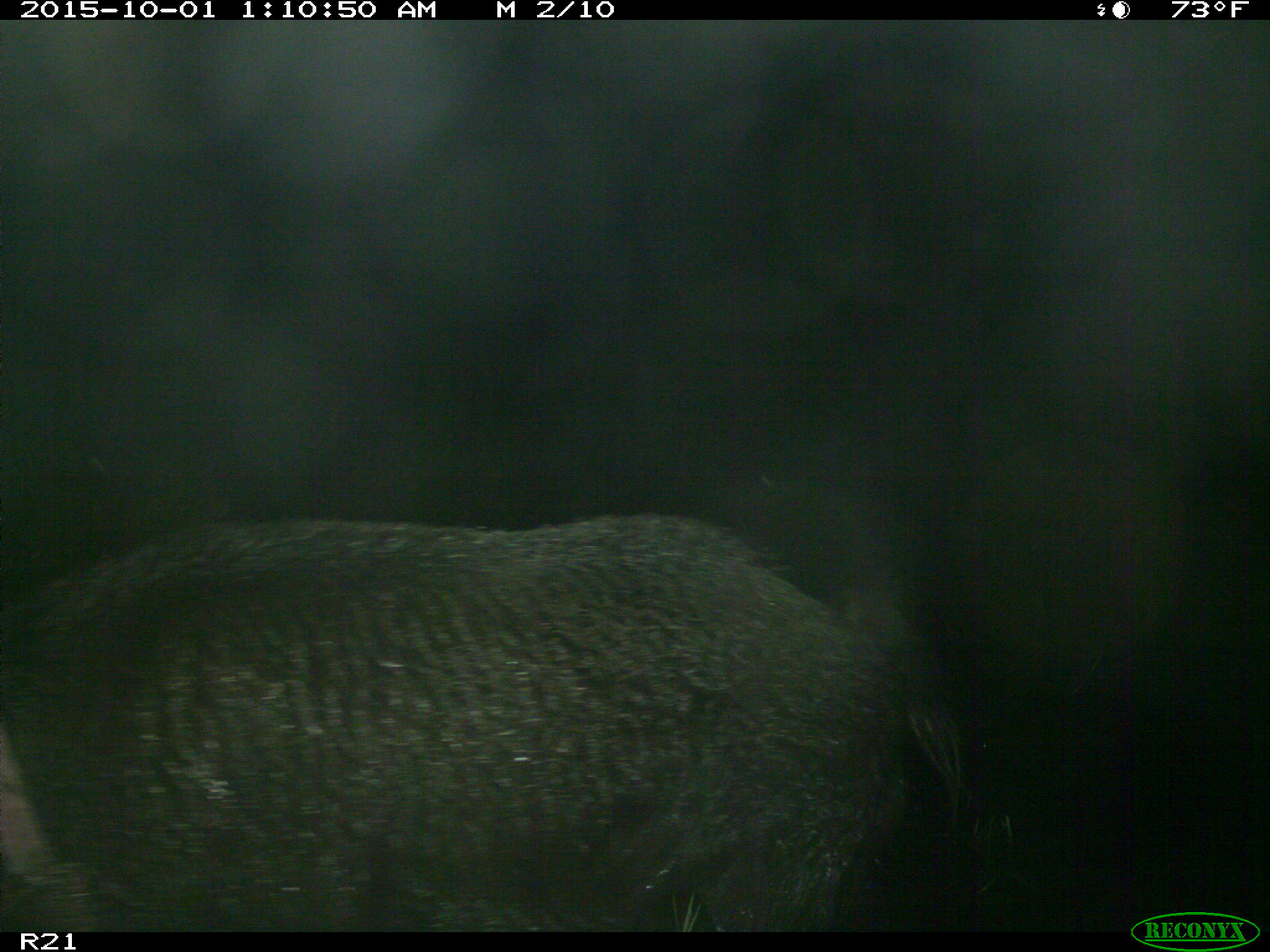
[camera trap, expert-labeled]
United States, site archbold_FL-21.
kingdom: Animalia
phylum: Chordata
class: Mammalia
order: Artiodactyla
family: Suidae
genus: Sus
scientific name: Sus scrofa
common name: wild boar